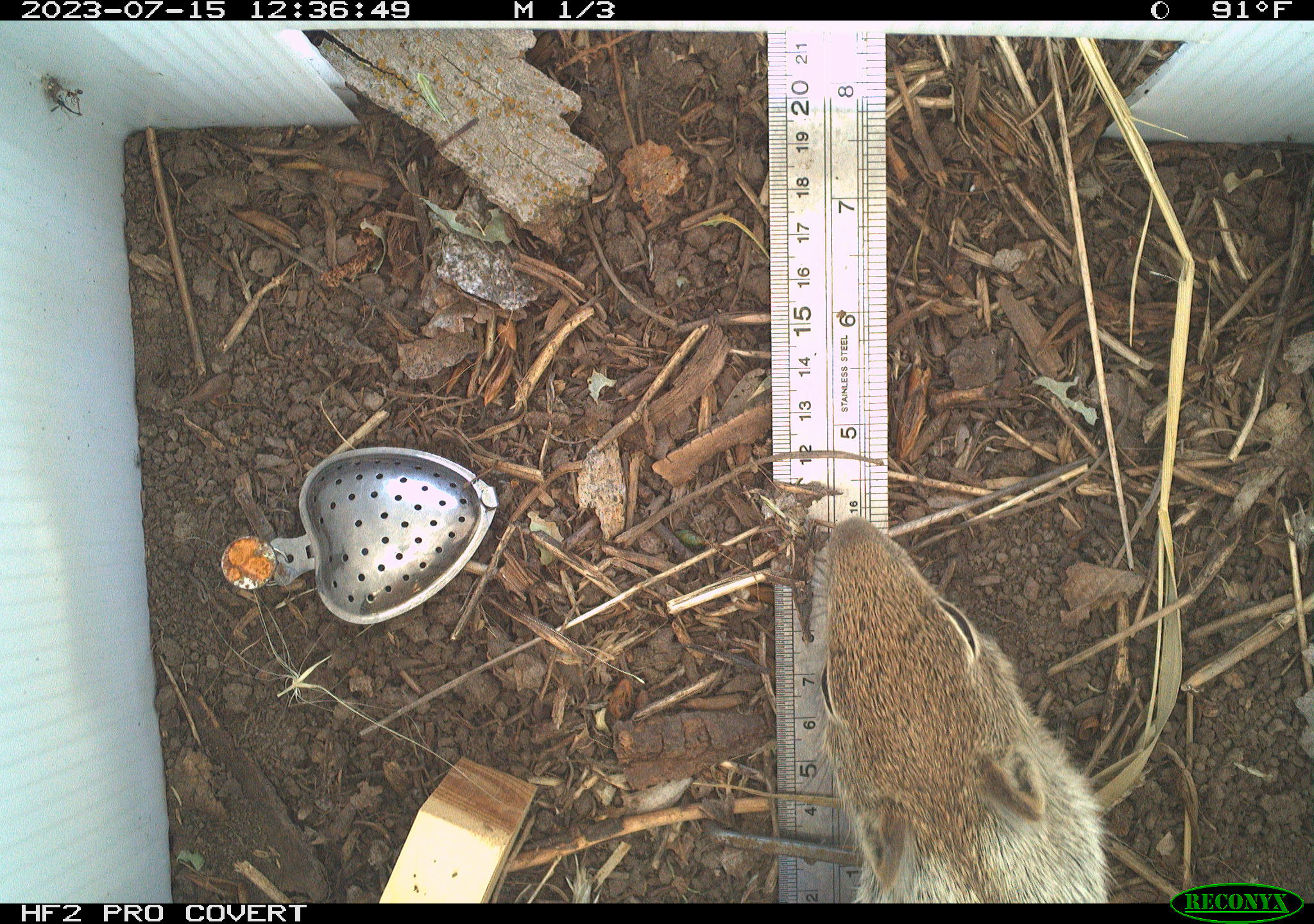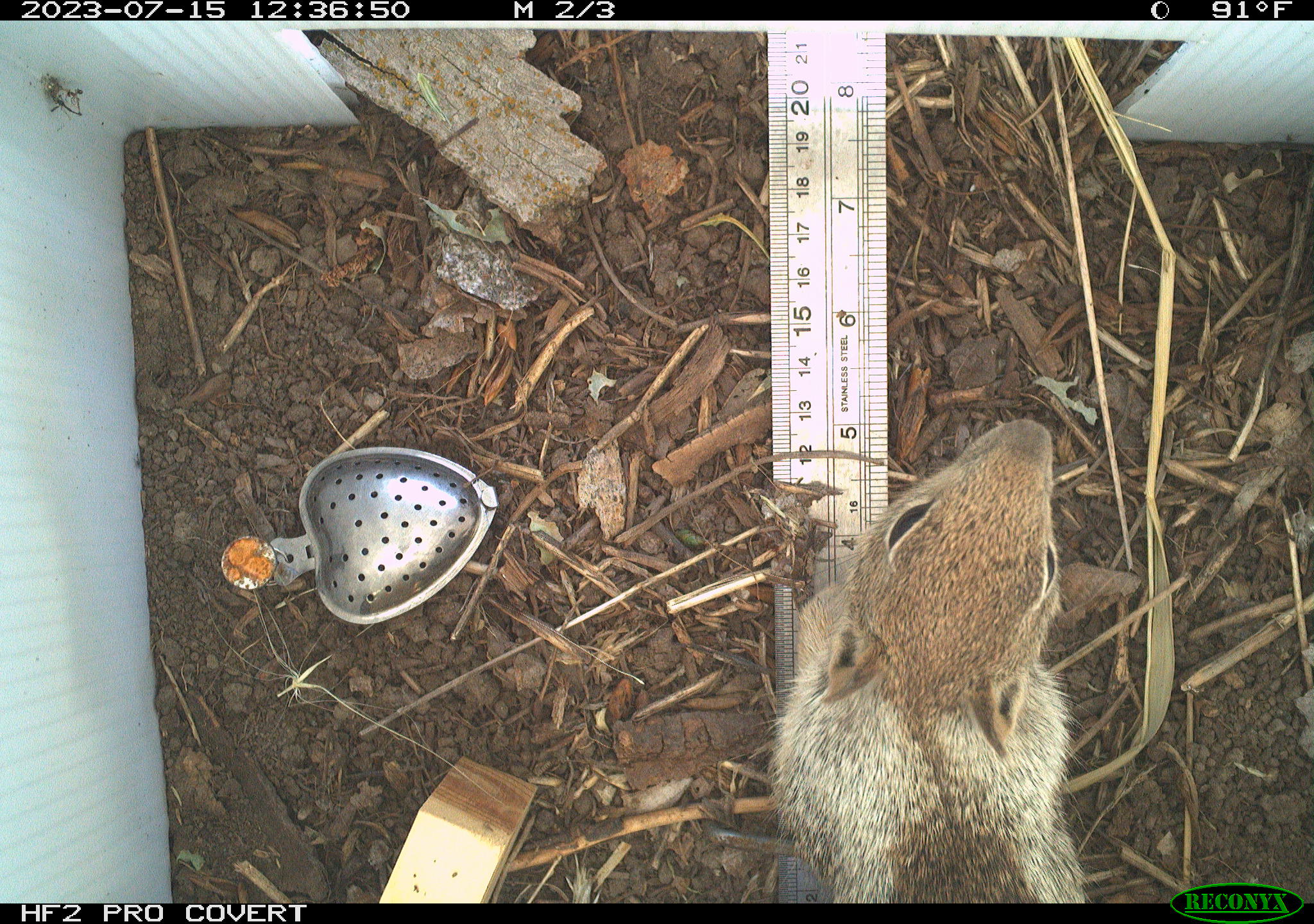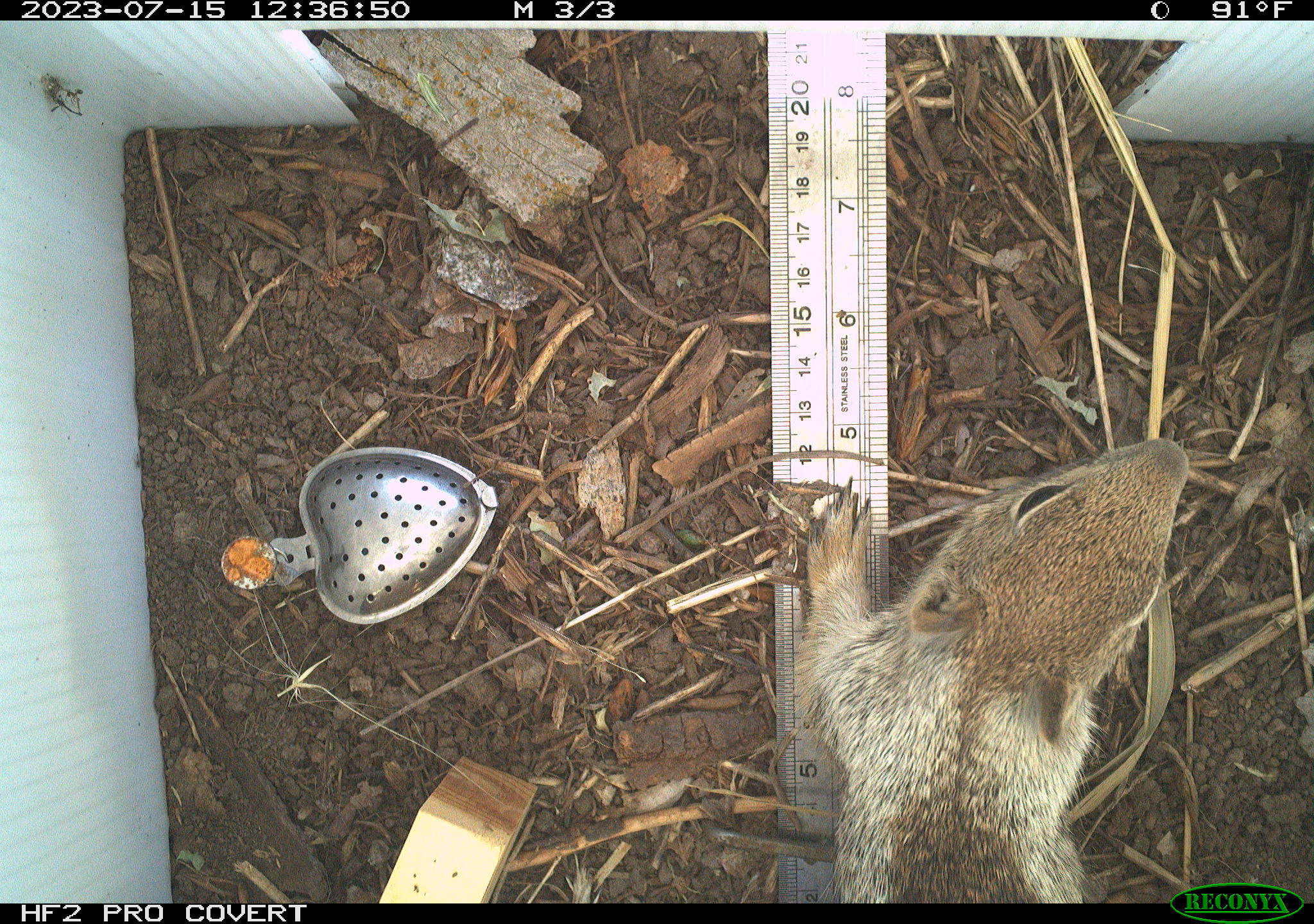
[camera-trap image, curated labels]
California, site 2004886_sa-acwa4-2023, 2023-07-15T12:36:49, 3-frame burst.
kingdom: Animalia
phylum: Chordata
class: Mammalia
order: Rodentia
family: Sciuridae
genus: Otospermophilus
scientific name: Otospermophilus beecheyi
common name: california ground squirrel